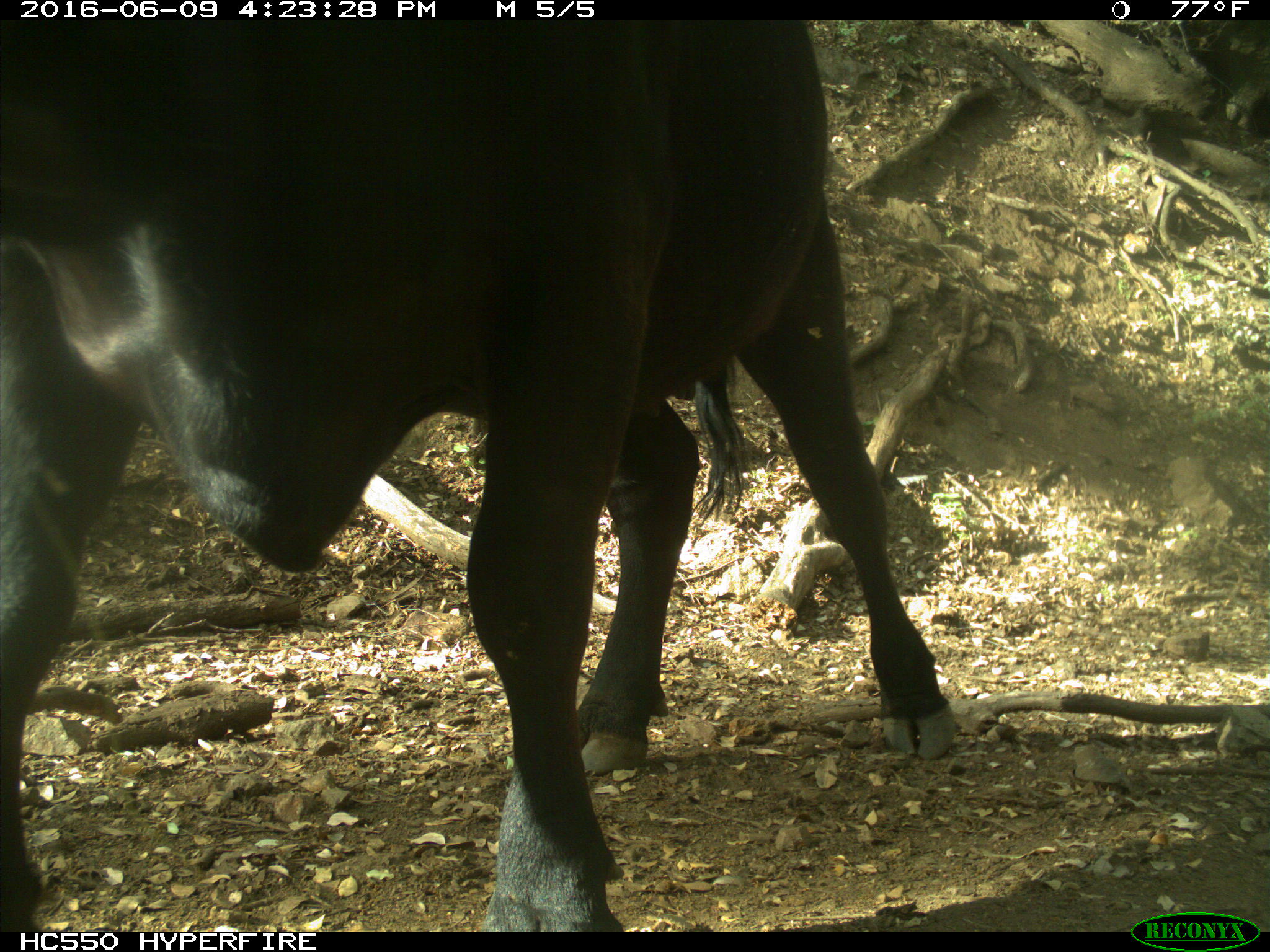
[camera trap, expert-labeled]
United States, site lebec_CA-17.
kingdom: Animalia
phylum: Chordata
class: Mammalia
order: Artiodactyla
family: Bovidae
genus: Bos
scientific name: Bos taurus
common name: domestic cow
Bos taurus (domestic cow).